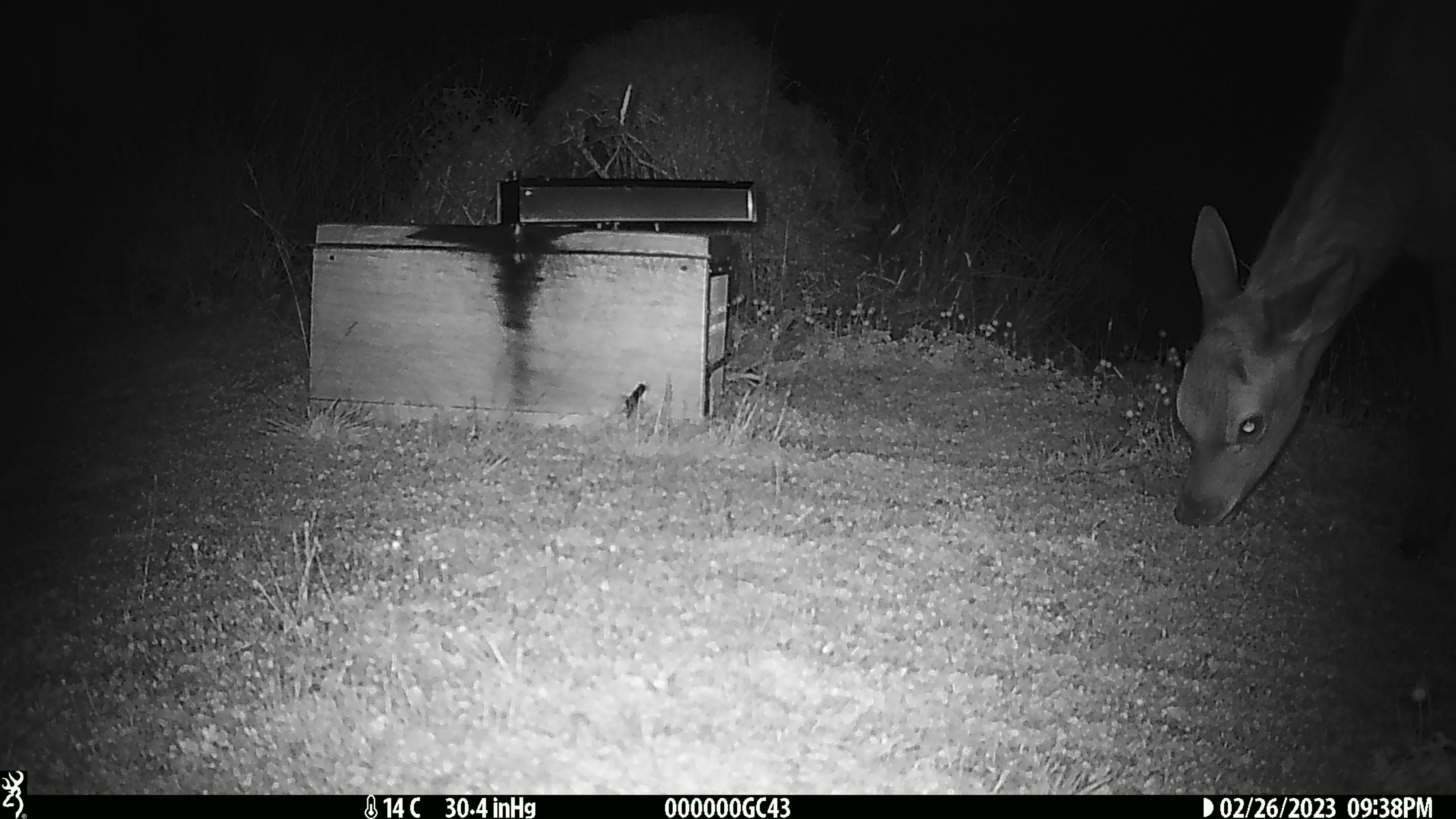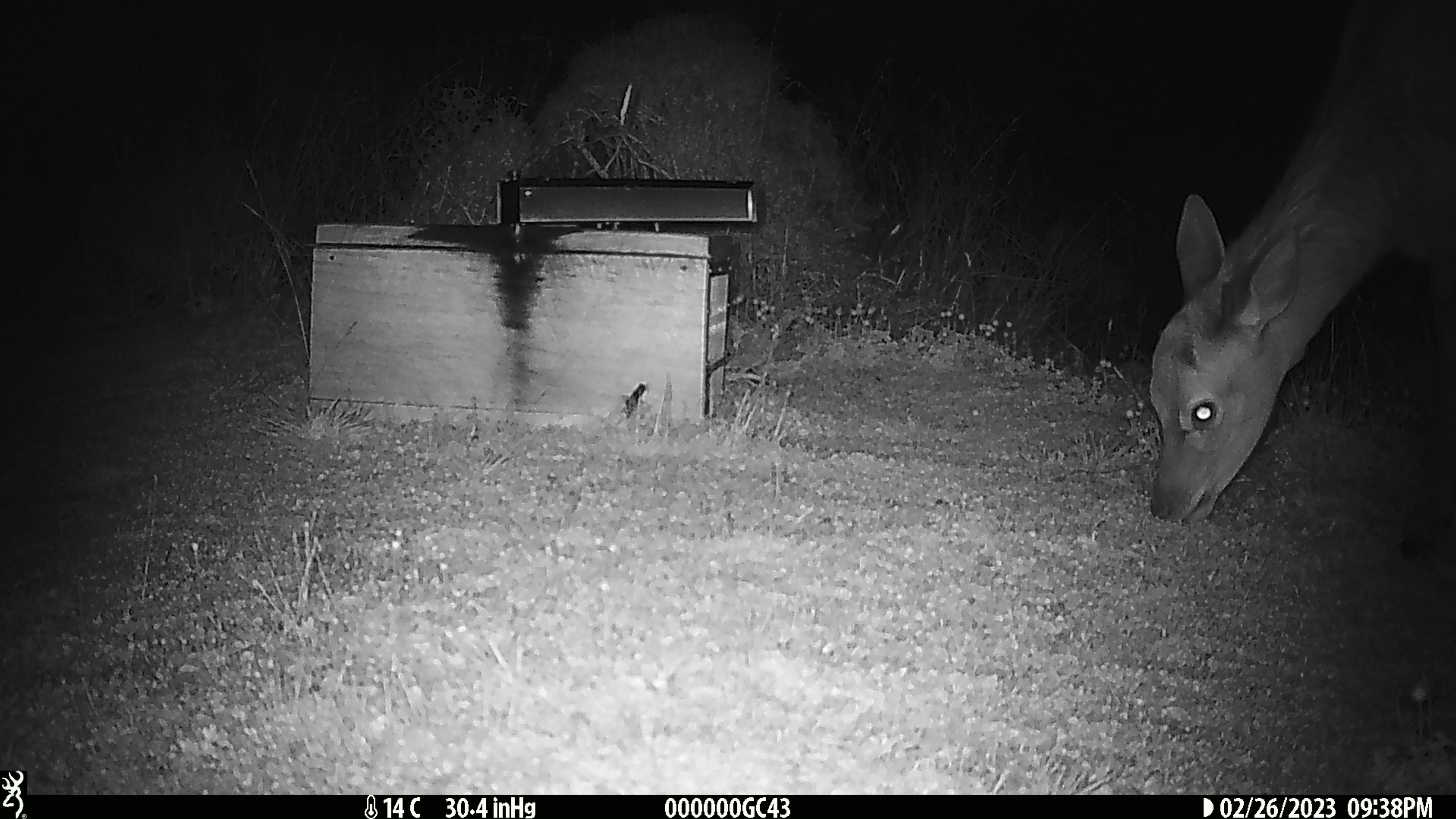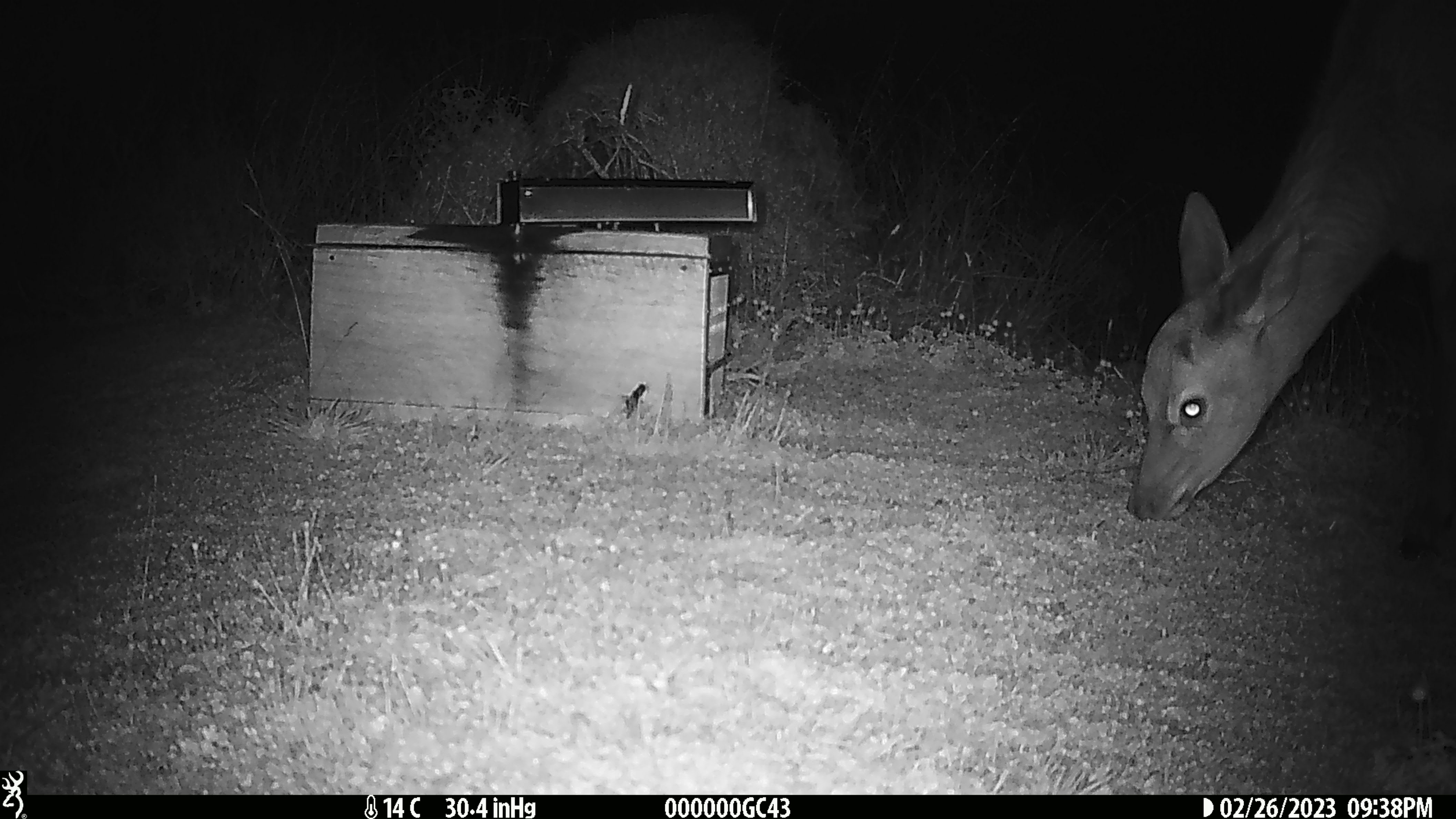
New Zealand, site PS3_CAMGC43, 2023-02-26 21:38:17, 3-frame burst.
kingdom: Animalia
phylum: Chordata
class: Mammalia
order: Artiodactyla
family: Cervidae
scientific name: Cervidae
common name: deer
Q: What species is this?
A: Deer (Cervidae).